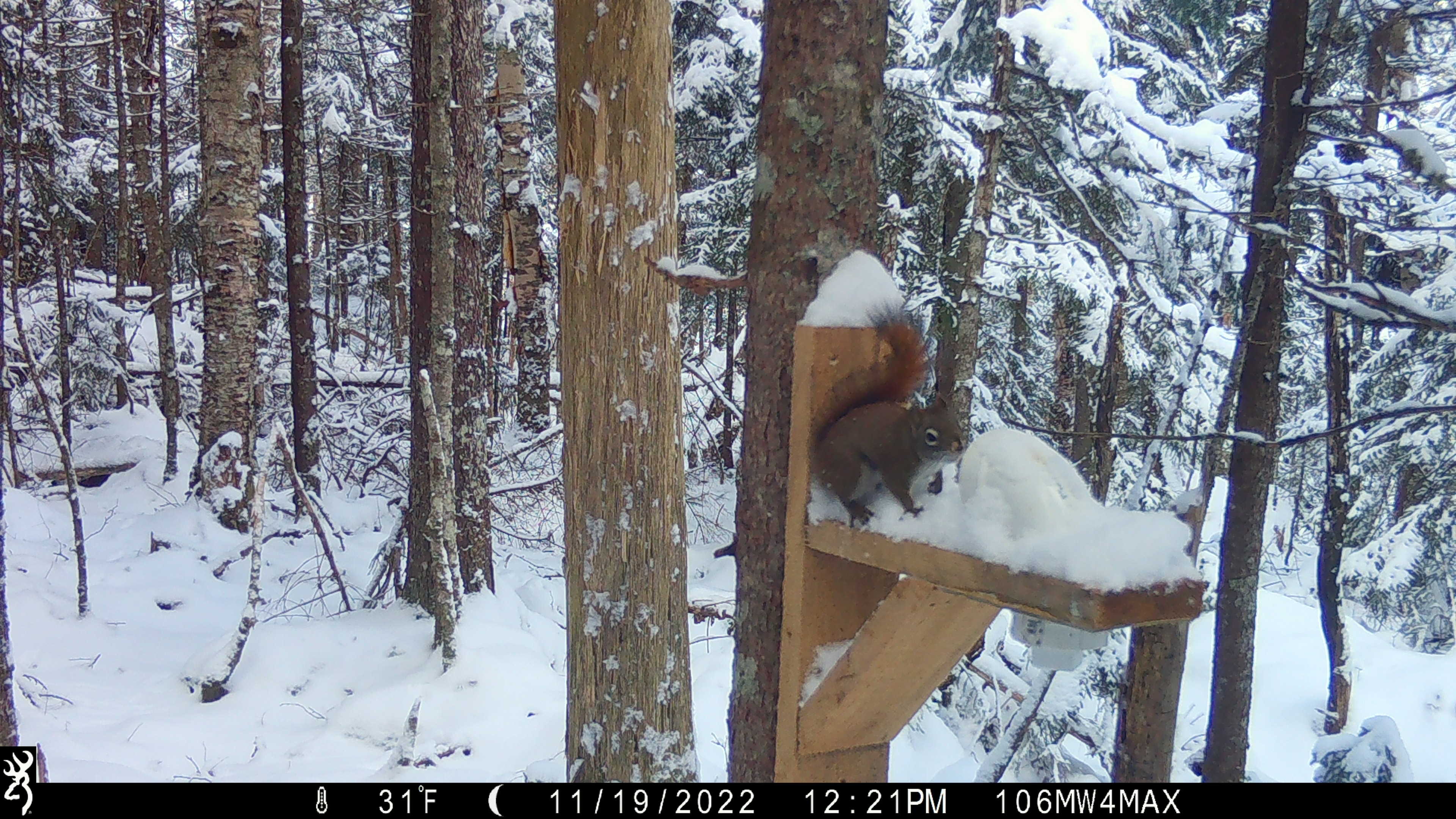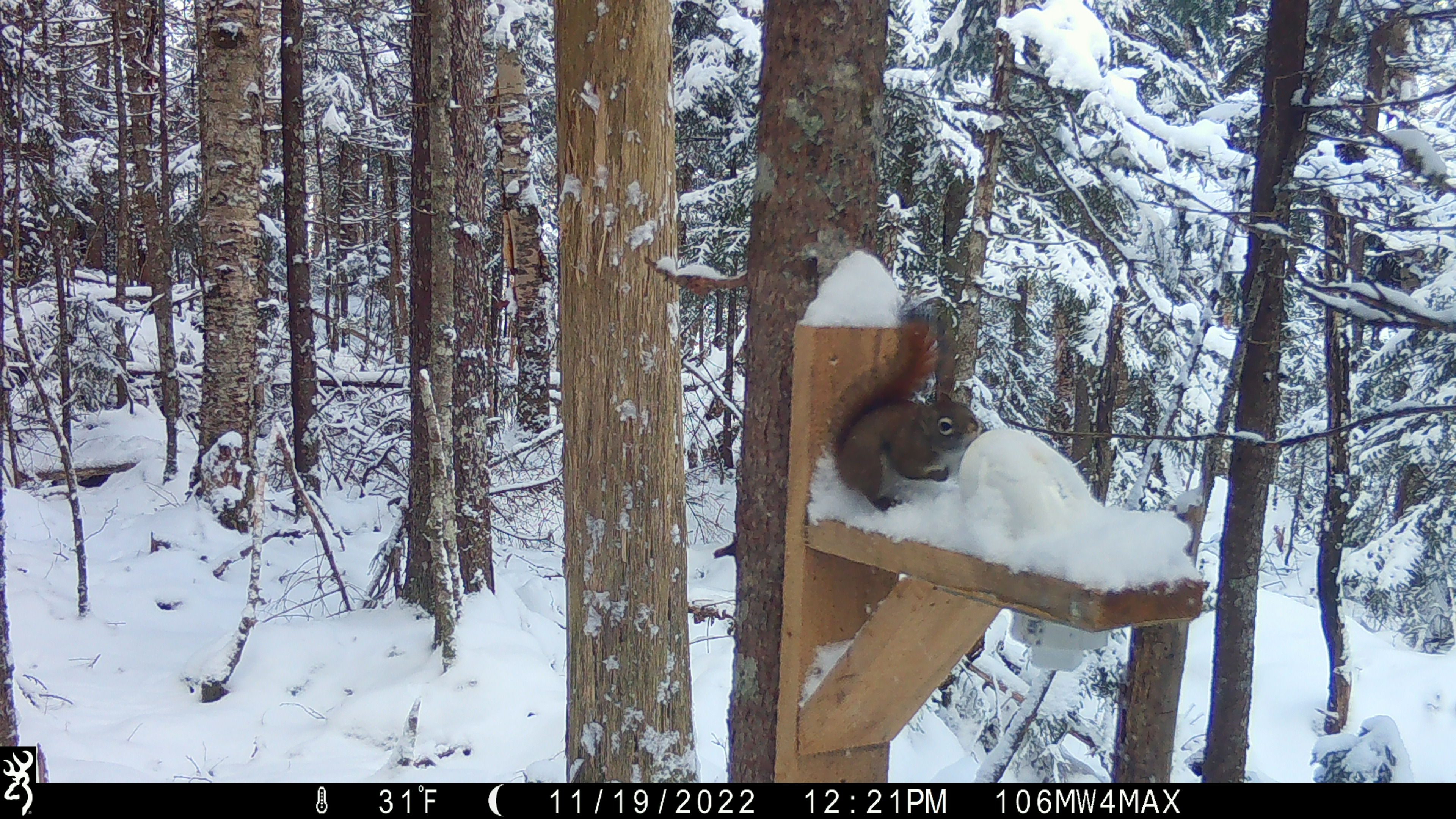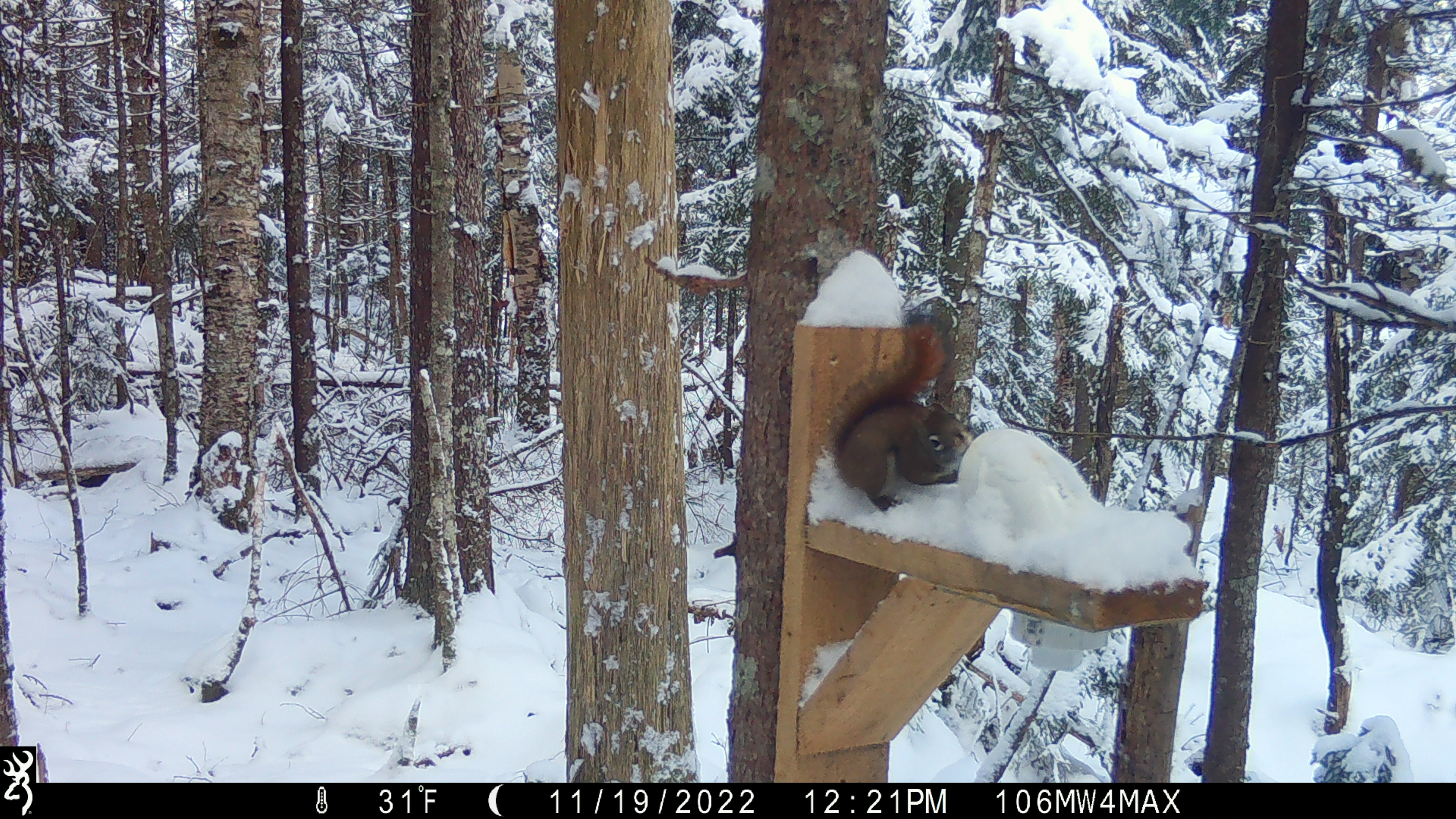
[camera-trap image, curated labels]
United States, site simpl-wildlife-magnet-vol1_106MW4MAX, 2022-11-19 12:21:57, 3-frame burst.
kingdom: Animalia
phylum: Chordata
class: Mammalia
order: Rodentia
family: Sciuridae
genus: Tamiasciurus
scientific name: Tamiasciurus hudsonicus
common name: red squirrel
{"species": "red squirrel (Tamiasciurus hudsonicus)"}